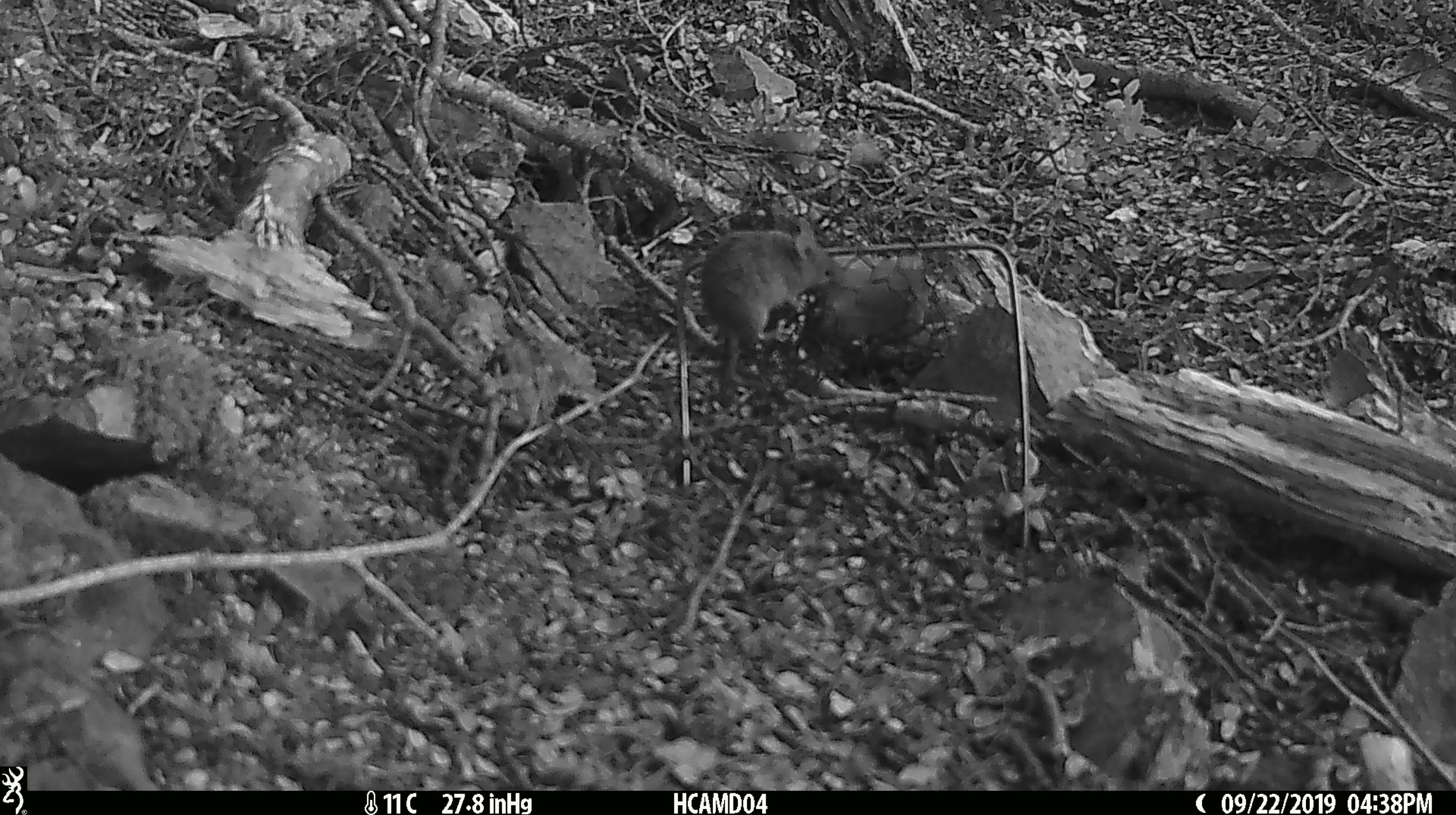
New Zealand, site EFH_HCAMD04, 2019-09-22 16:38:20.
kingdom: Animalia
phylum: Chordata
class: Mammalia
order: Rodentia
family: Muridae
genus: Mus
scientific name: Mus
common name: mouse